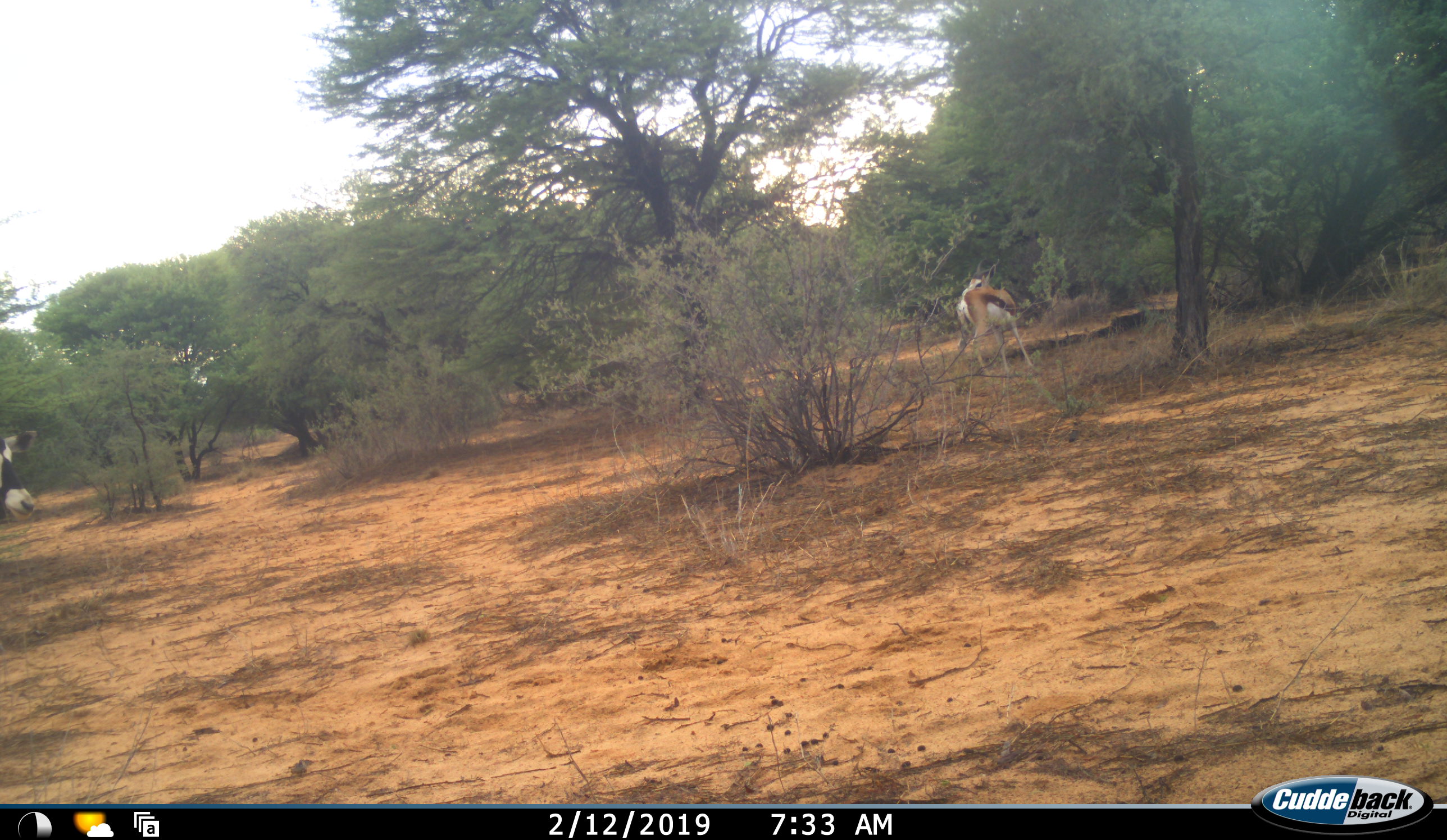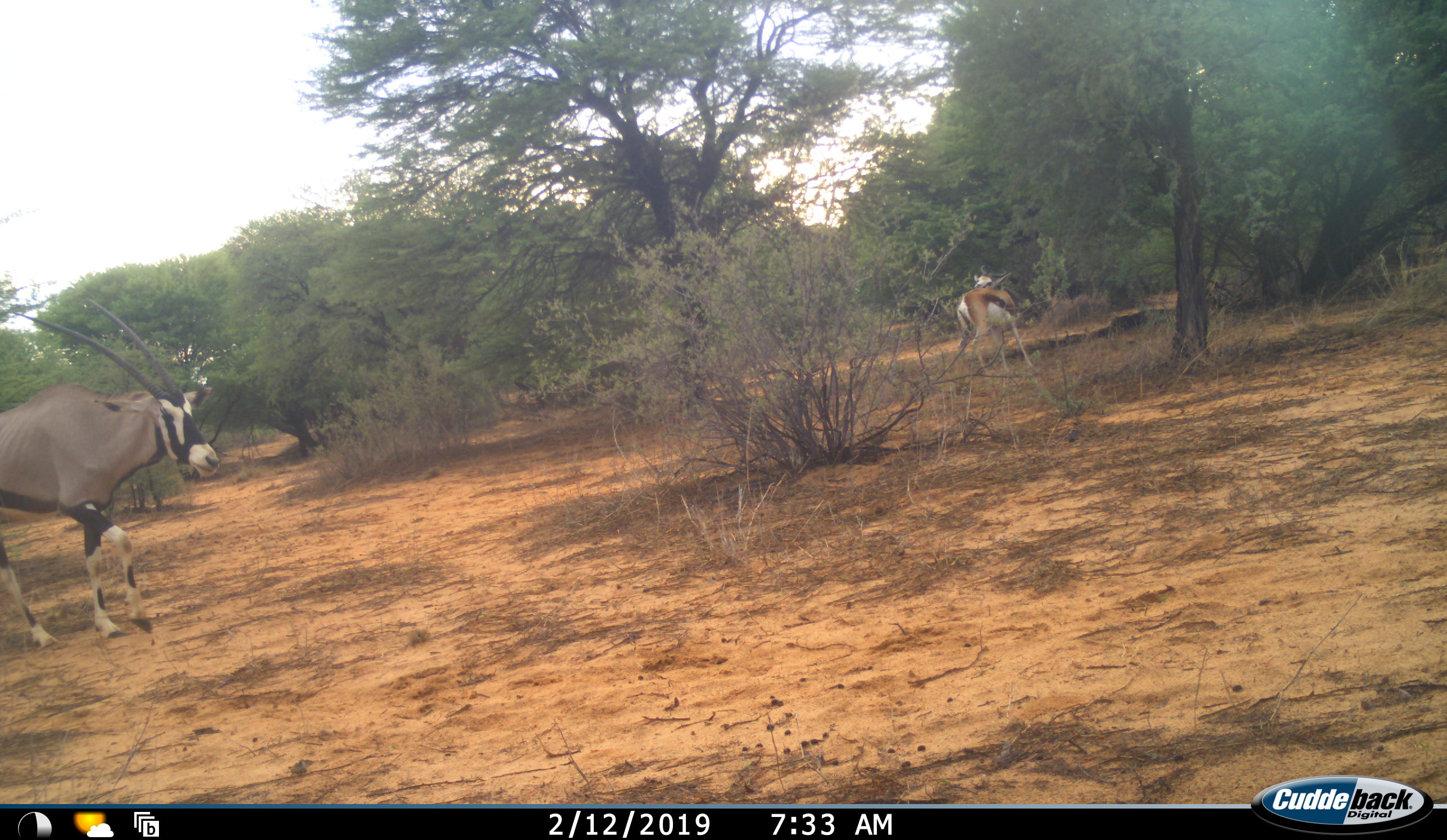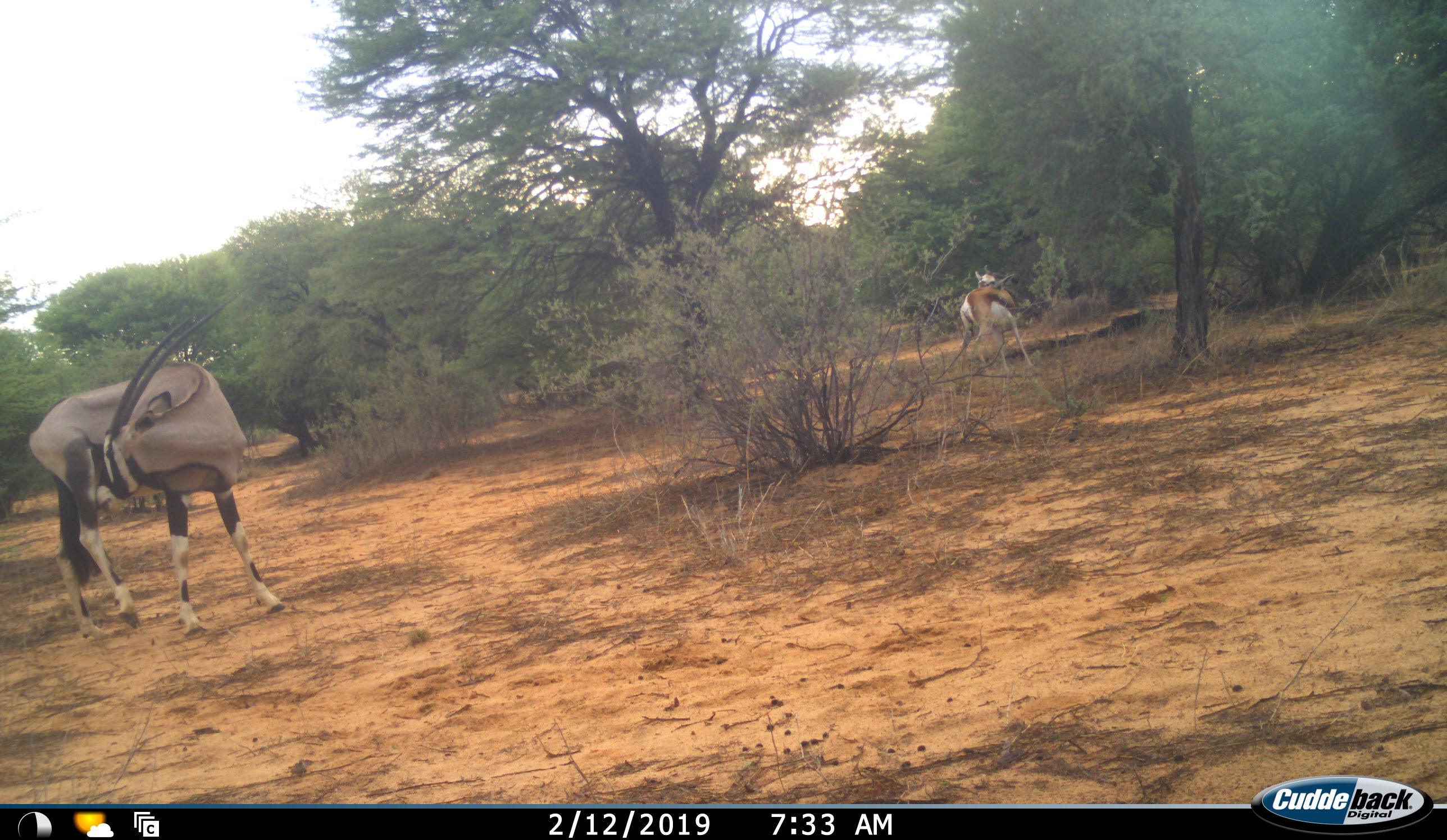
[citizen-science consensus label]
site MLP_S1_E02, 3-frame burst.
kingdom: Animalia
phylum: Chordata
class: Mammalia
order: Artiodactyla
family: Bovidae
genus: Oryx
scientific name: Oryx gazella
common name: gemsbok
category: oryx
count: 1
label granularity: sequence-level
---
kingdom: Animalia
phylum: Chordata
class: Mammalia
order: Artiodactyla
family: Bovidae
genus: Antidorcas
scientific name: Antidorcas marsupialis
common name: springbok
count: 1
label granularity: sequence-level